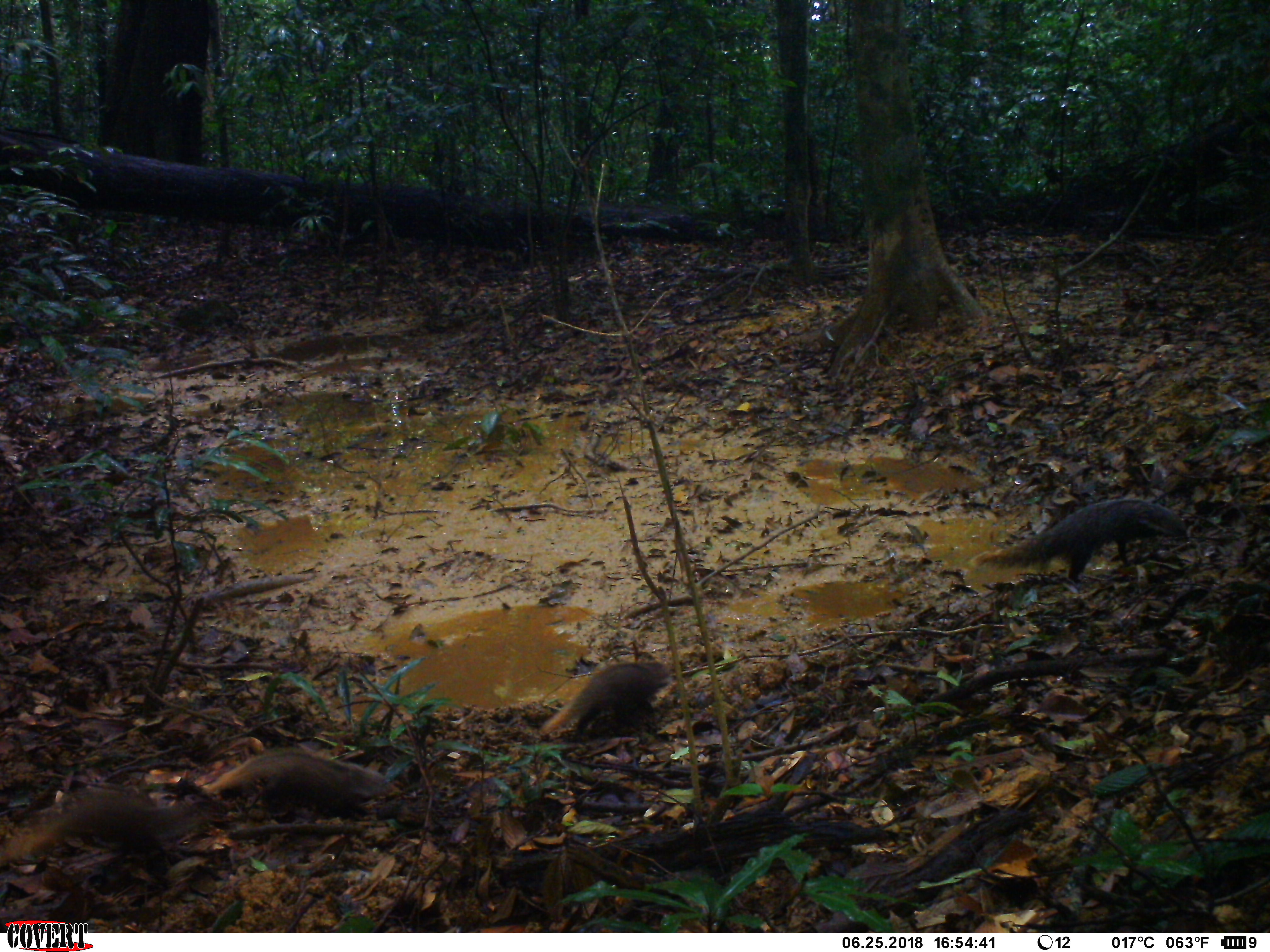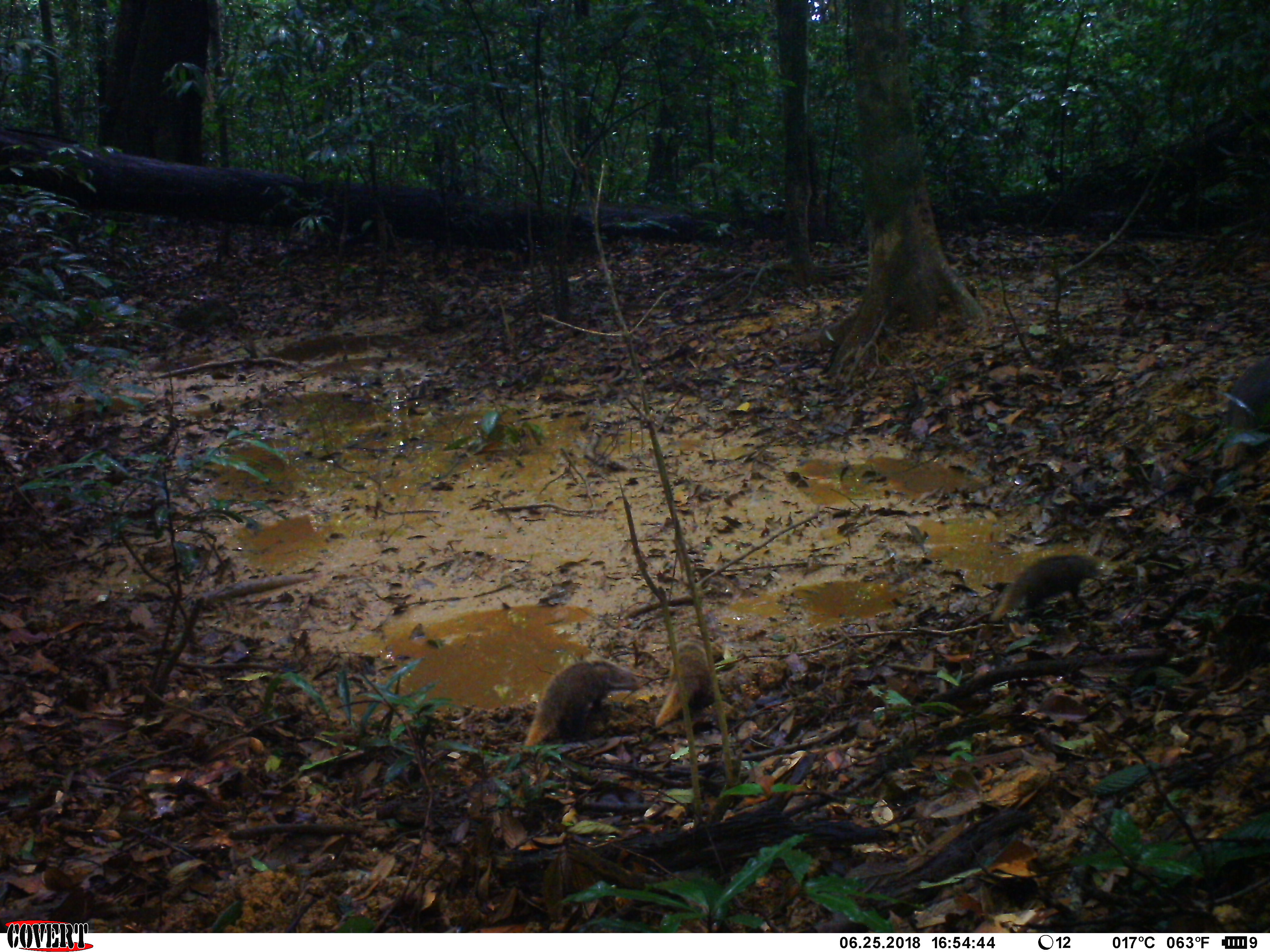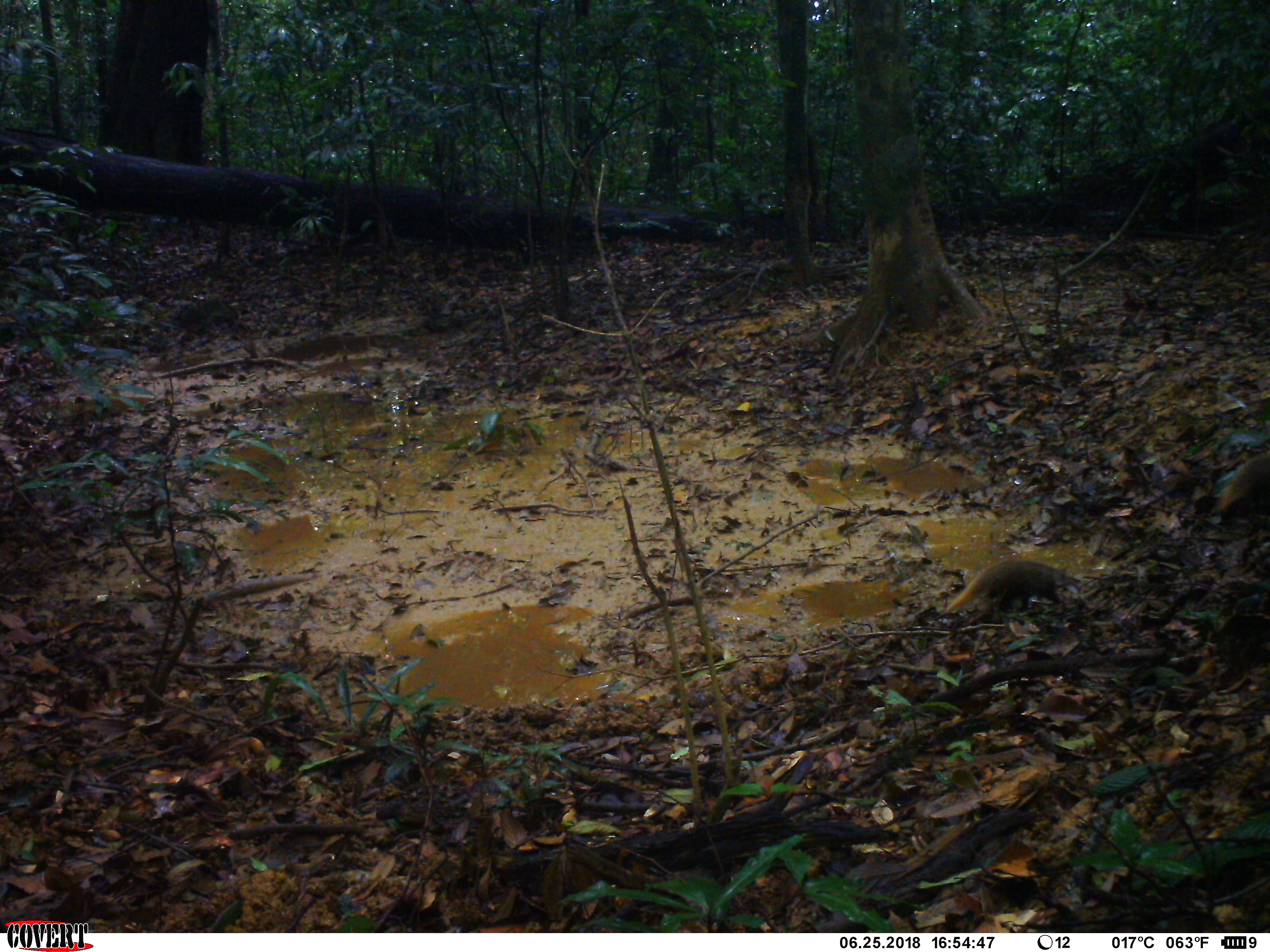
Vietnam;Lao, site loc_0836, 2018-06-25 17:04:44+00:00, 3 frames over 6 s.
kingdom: Animalia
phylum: Chordata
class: Mammalia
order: Carnivora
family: Herpestidae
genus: Urva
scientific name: Urva urva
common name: crab-eating mongoose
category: crab eating mongoose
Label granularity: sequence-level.